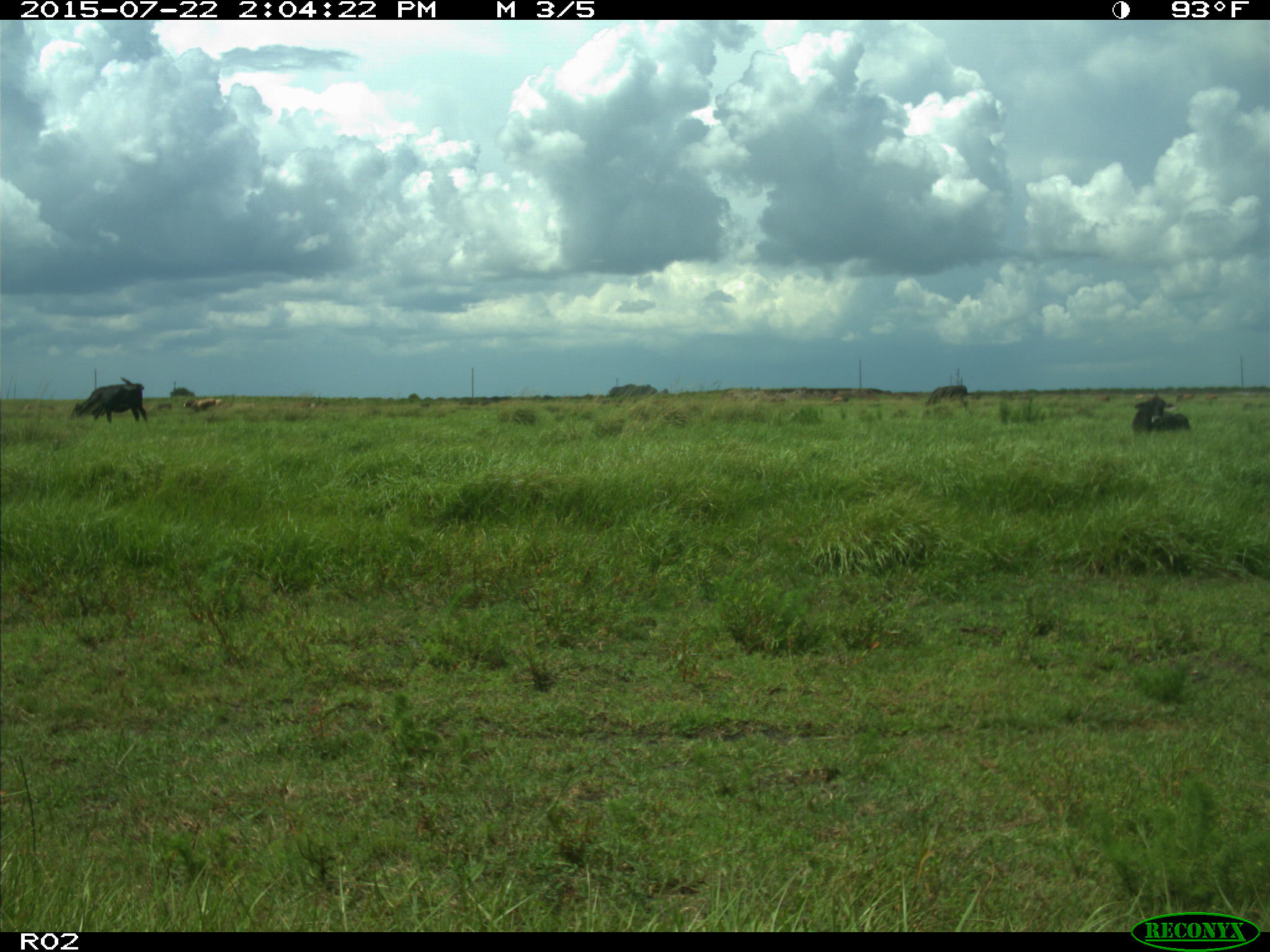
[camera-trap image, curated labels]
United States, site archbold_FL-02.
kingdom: Animalia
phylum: Chordata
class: Mammalia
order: Artiodactyla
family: Bovidae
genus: Bos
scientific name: Bos taurus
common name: domestic cow